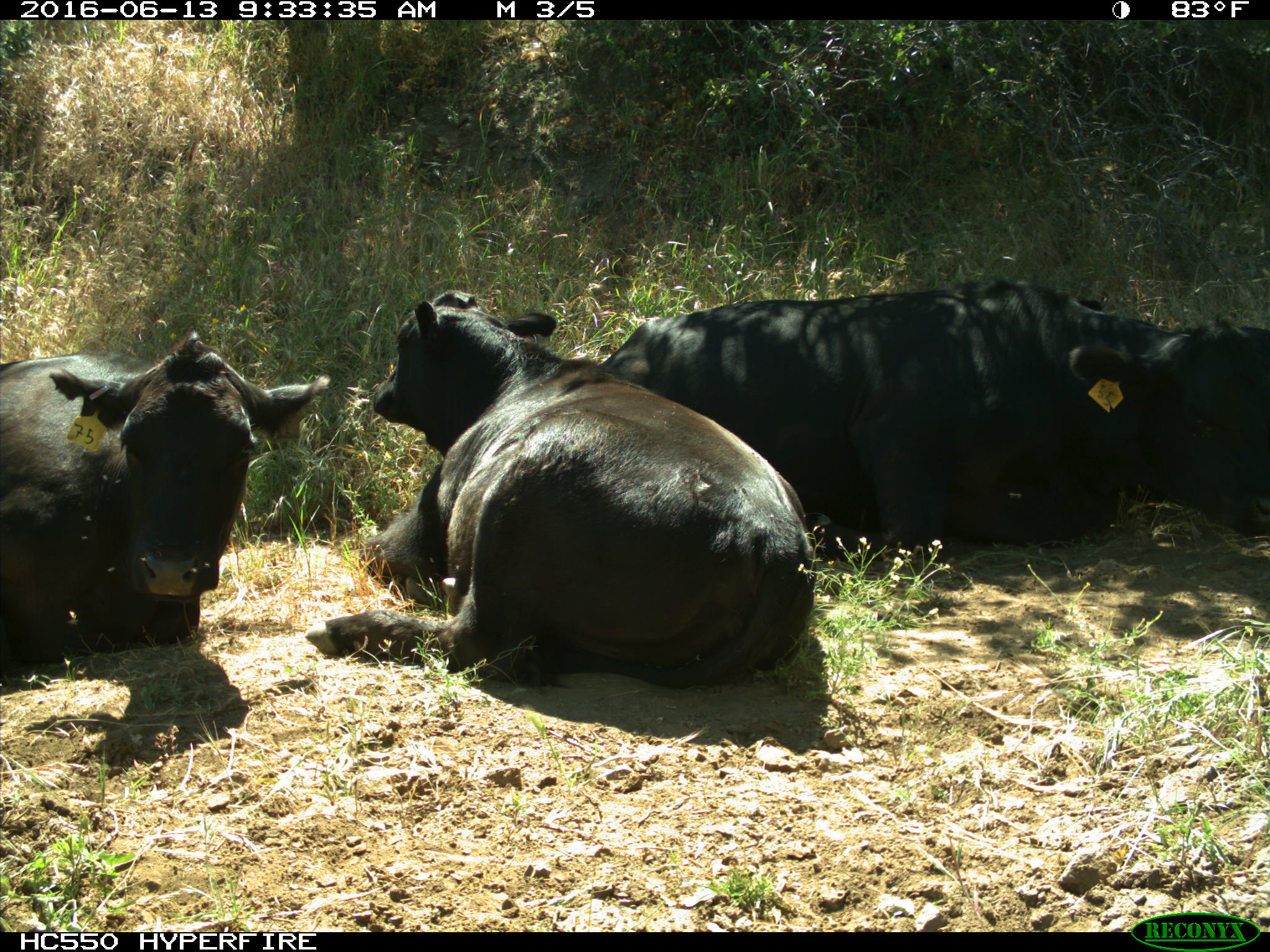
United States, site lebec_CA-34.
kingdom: Animalia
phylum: Chordata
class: Mammalia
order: Artiodactyla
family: Bovidae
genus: Bos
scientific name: Bos taurus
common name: domestic cow